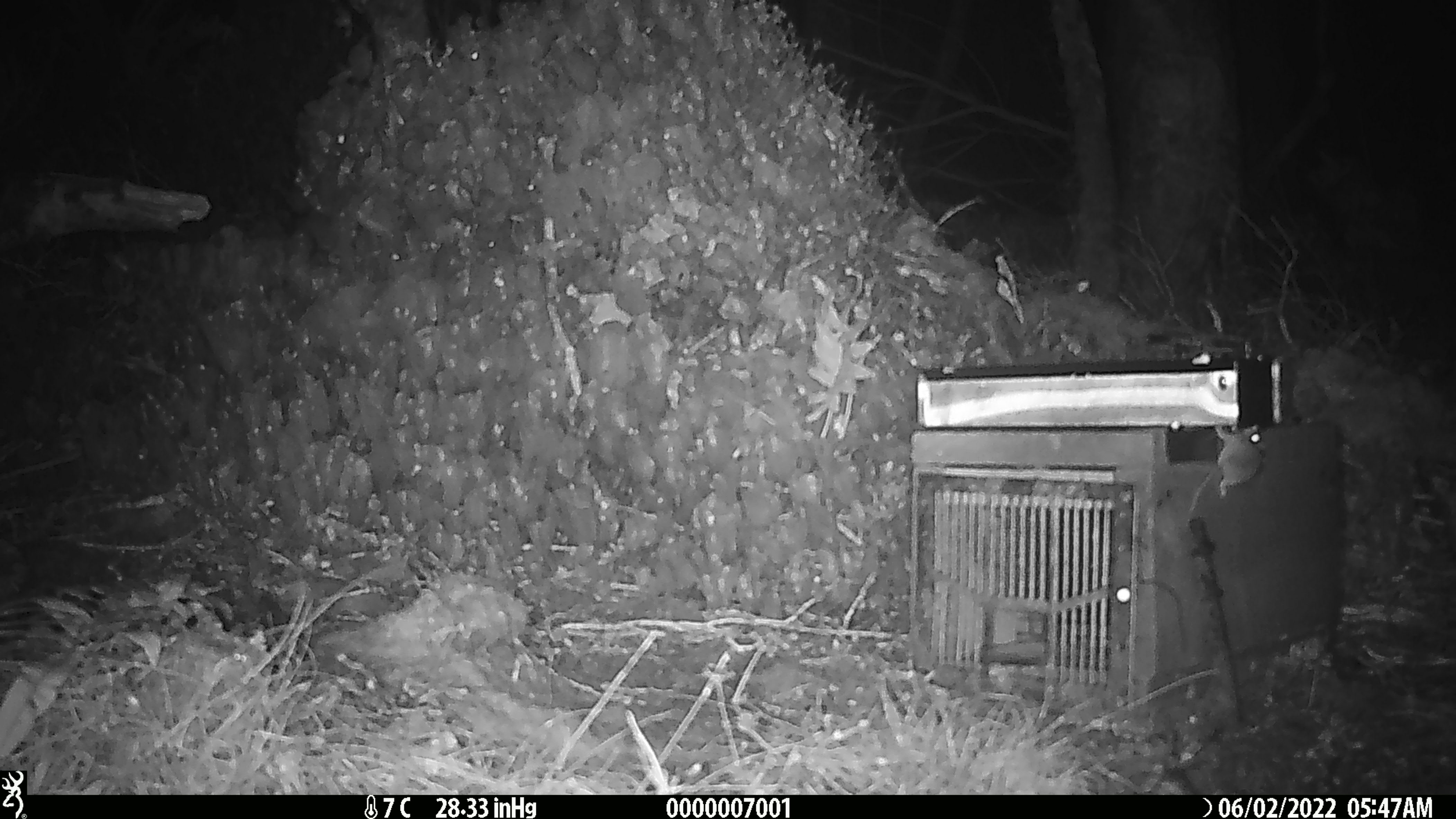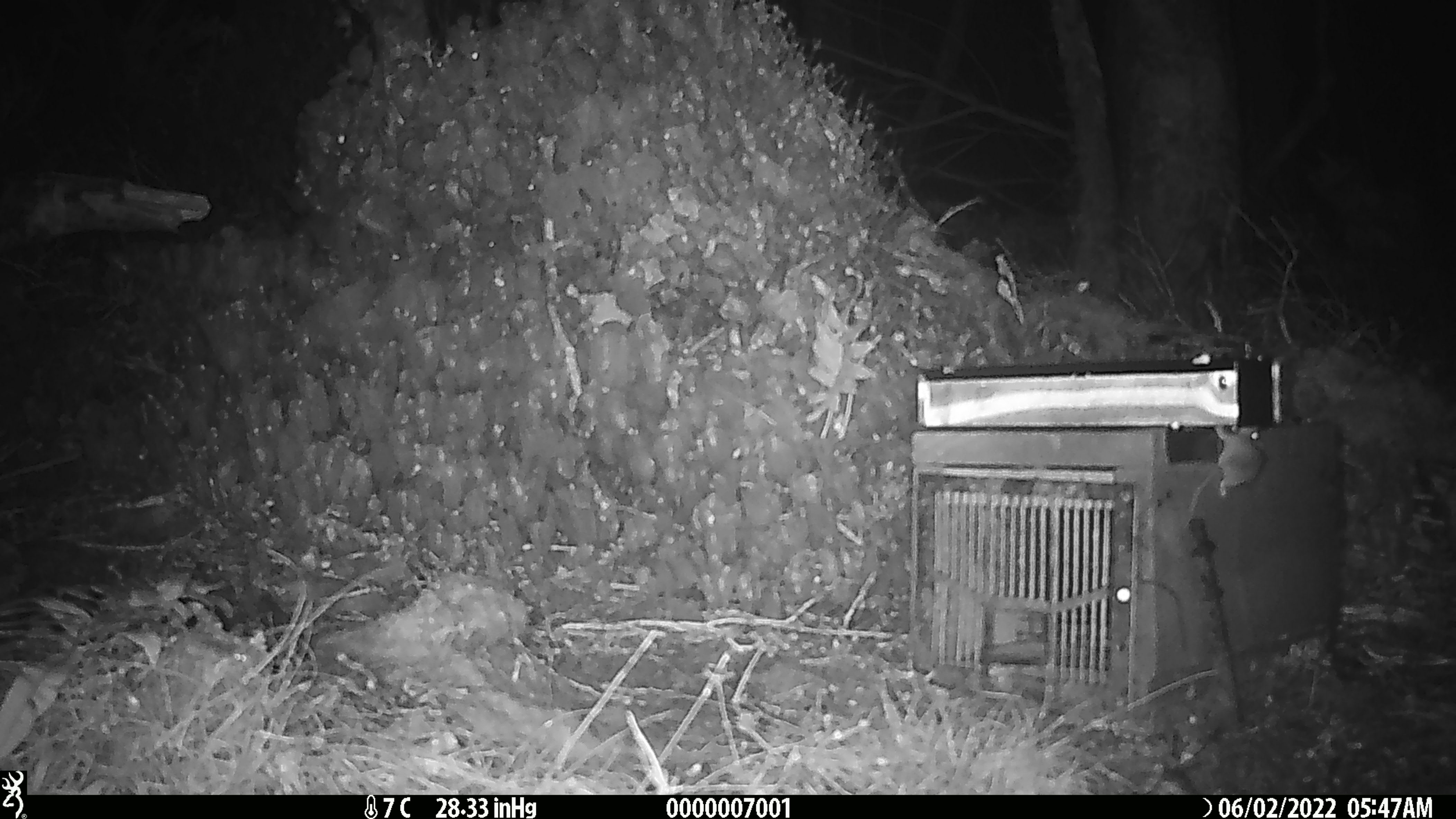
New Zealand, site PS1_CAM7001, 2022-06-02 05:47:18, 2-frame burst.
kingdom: Animalia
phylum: Chordata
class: Mammalia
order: Rodentia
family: Muridae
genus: Mus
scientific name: Mus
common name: mouse